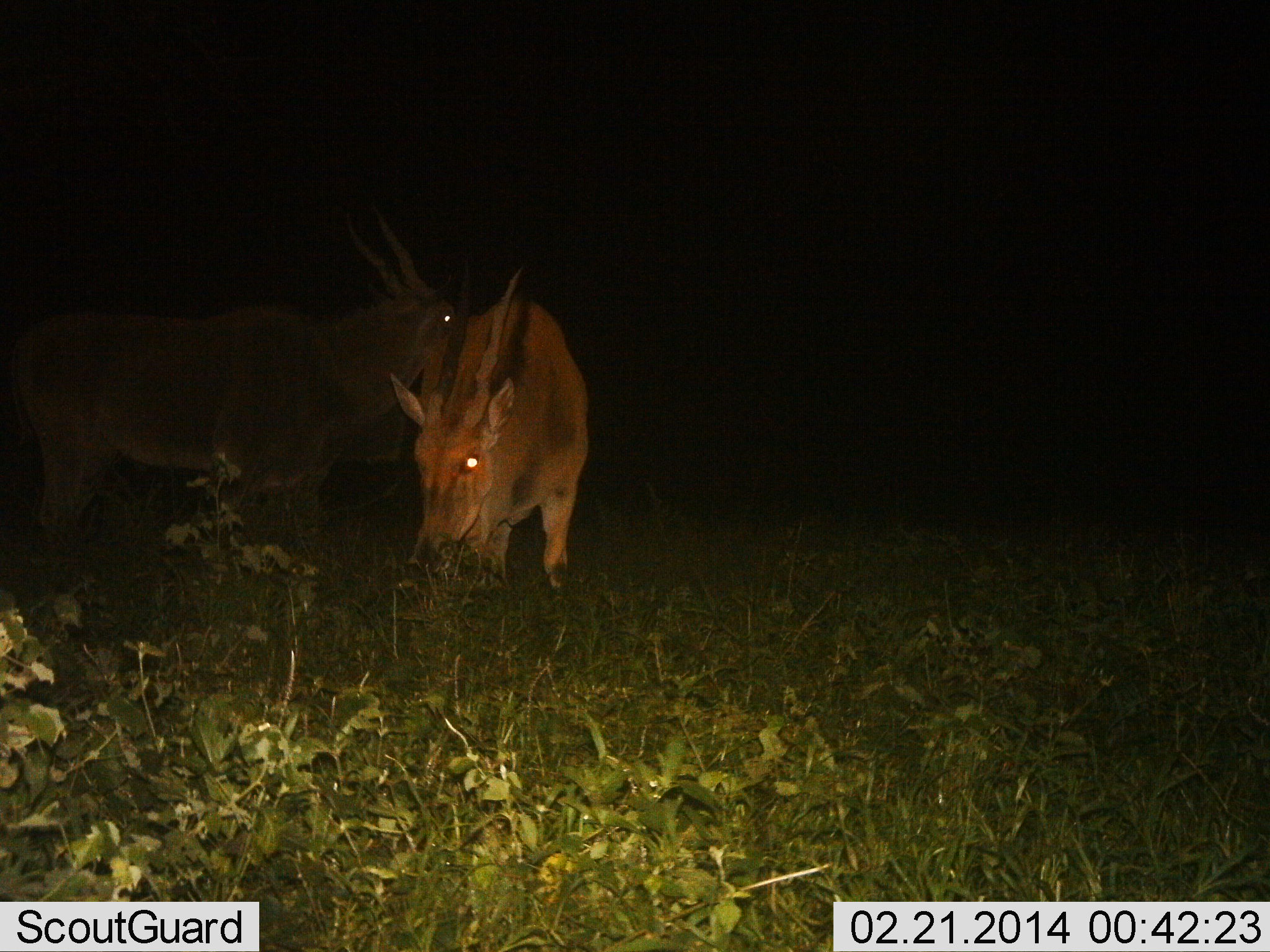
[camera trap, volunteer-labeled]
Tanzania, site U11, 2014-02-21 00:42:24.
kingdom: Animalia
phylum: Chordata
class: Mammalia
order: Artiodactyla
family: Bovidae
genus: Tragelaphus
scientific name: Tragelaphus oryx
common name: eland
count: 2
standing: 67%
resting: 0%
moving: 7%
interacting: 7%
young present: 0%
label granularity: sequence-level